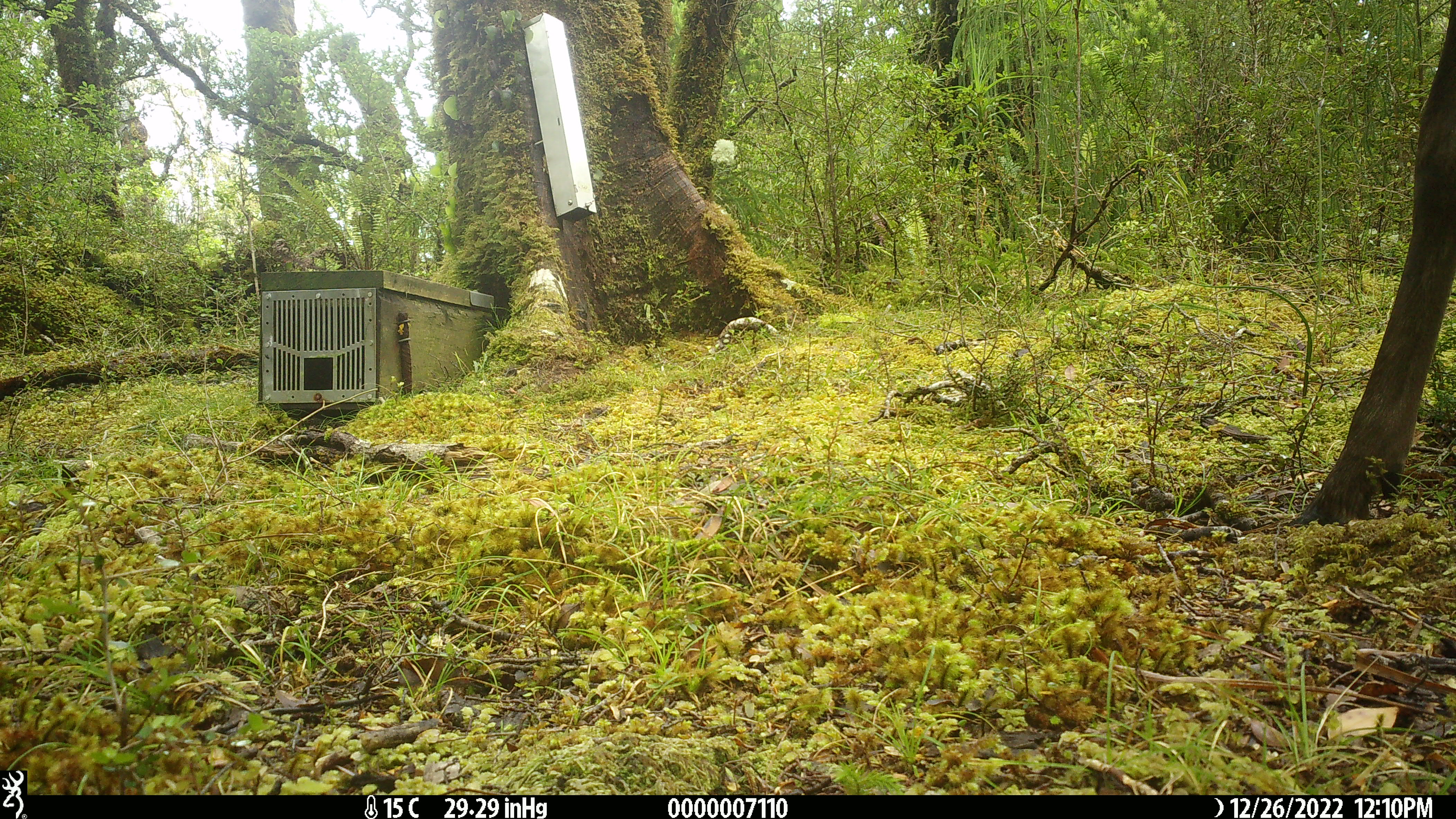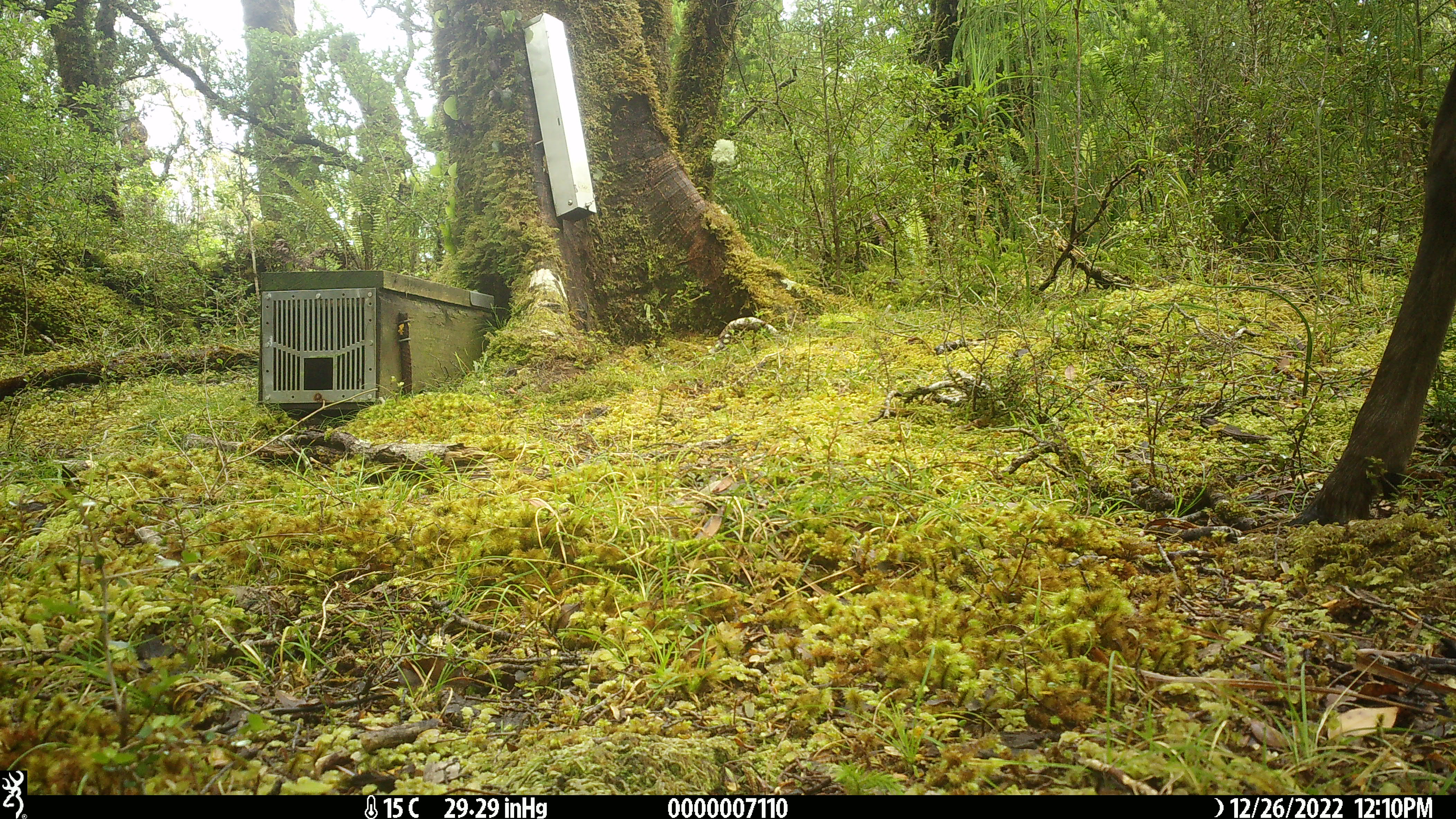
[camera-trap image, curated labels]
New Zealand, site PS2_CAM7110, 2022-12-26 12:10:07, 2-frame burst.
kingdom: Animalia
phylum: Chordata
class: Mammalia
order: Artiodactyla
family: Cervidae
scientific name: Cervidae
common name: deer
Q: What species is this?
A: Deer (Cervidae).